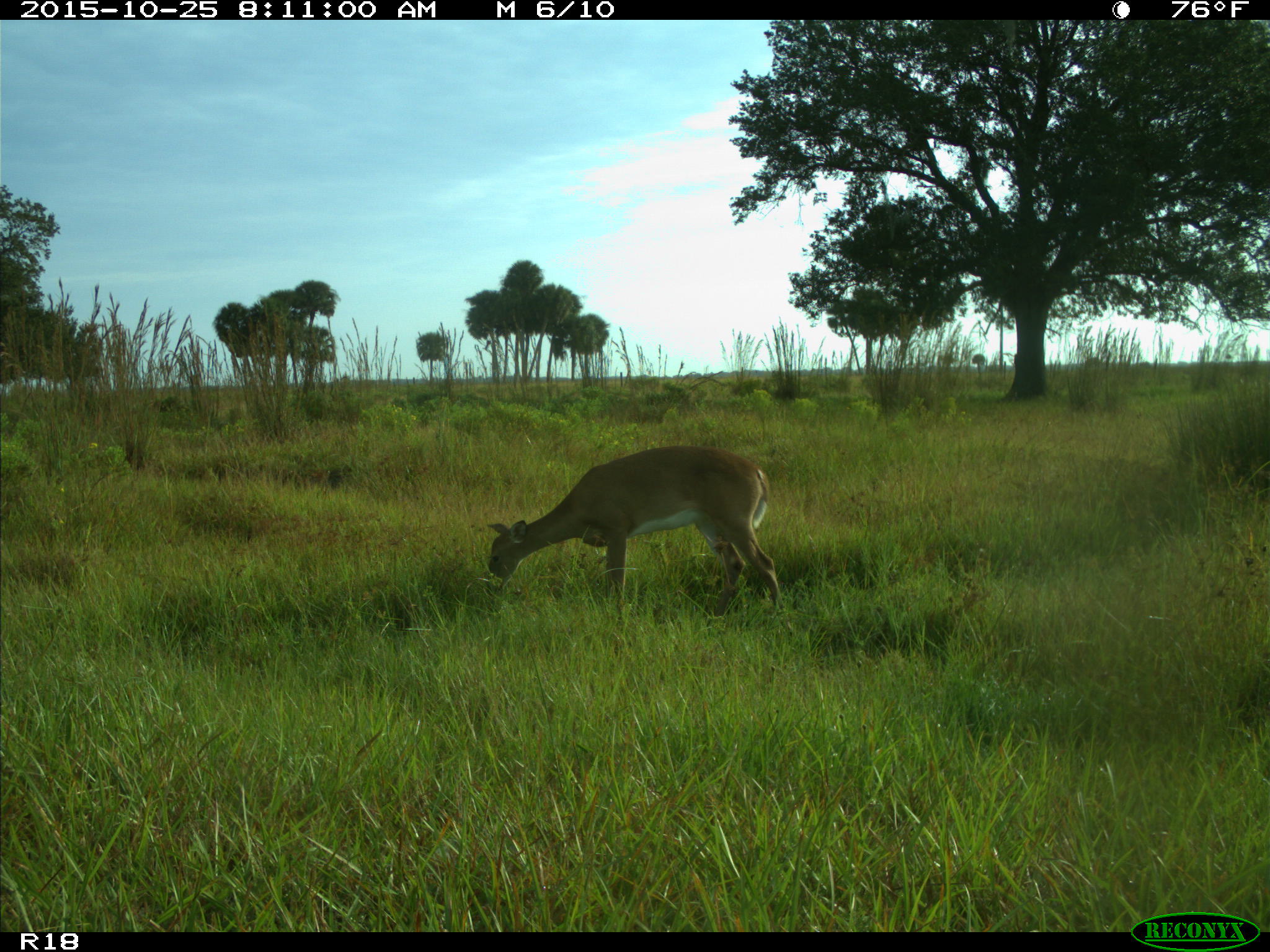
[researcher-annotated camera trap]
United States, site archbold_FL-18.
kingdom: Animalia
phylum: Chordata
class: Mammalia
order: Artiodactyla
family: Cervidae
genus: Odocoileus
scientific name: Odocoileus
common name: deer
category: unidentified deer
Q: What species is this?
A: Unidentified deer (deer) (Odocoileus).